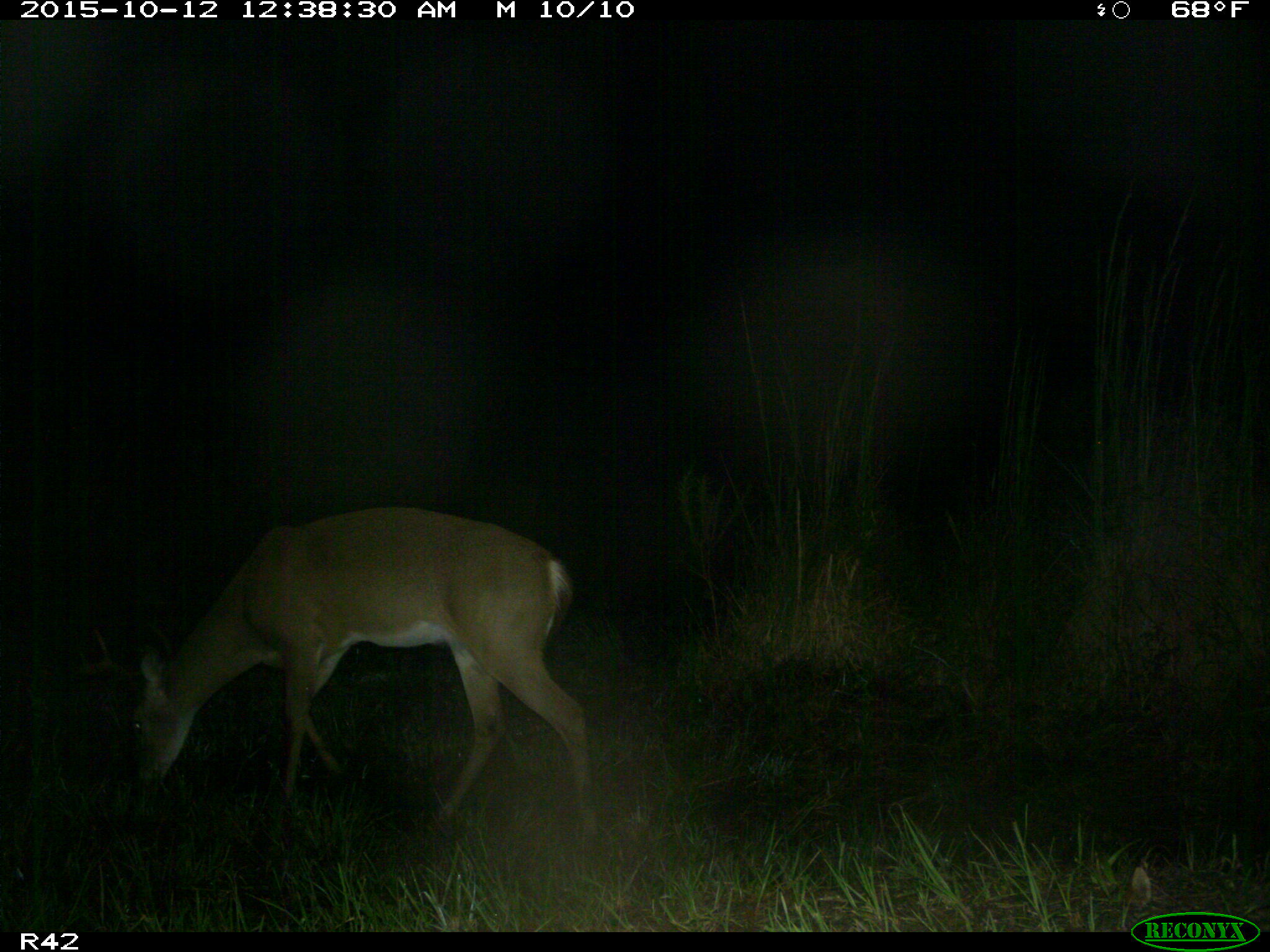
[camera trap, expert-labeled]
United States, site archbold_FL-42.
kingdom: Animalia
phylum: Chordata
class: Mammalia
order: Artiodactyla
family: Cervidae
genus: Odocoileus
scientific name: Odocoileus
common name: deer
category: unidentified deer